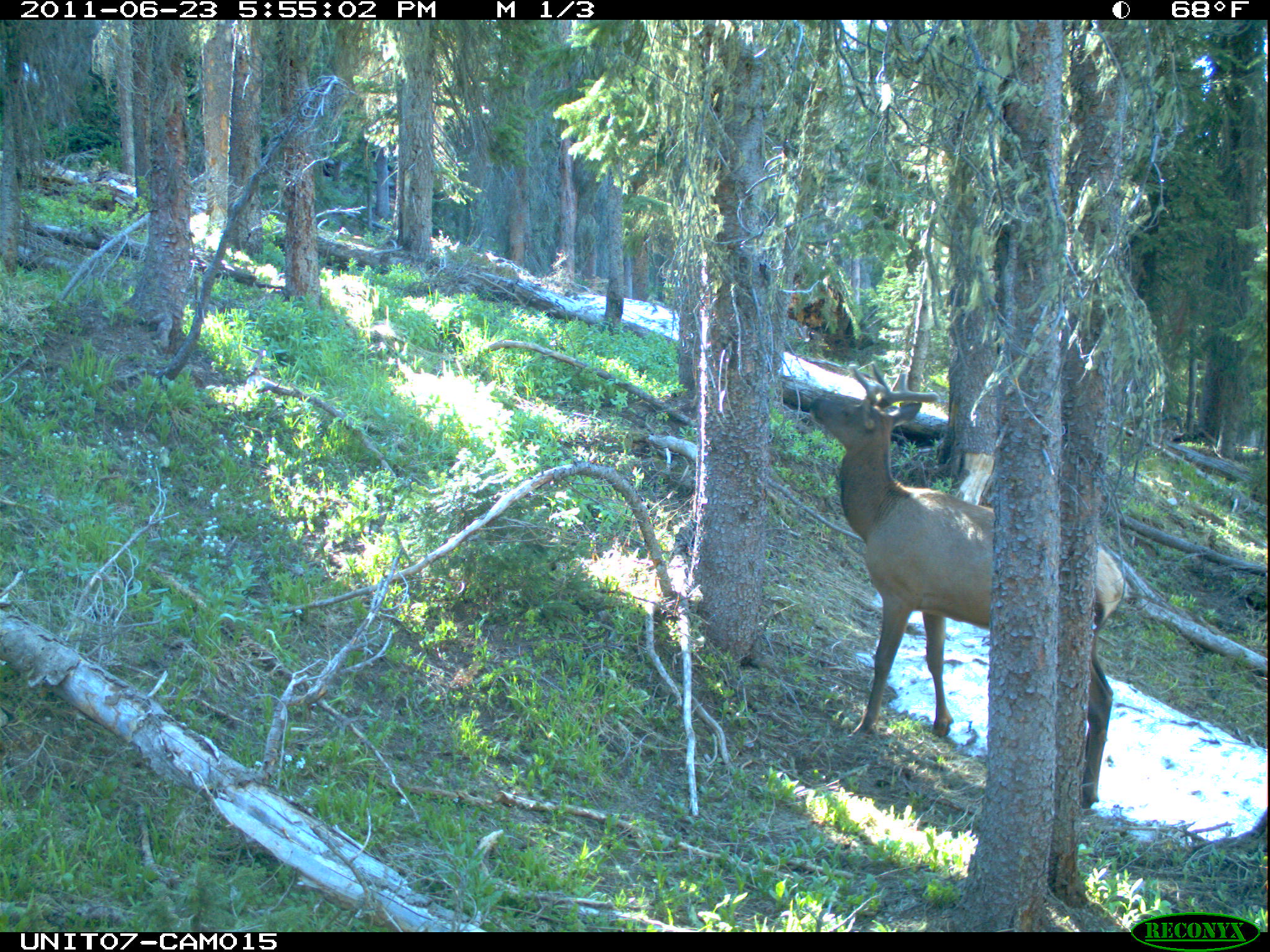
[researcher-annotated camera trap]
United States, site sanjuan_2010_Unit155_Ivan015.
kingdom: Animalia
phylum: Chordata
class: Mammalia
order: Artiodactyla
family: Cervidae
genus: Cervus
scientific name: Cervus elaphus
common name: red deer